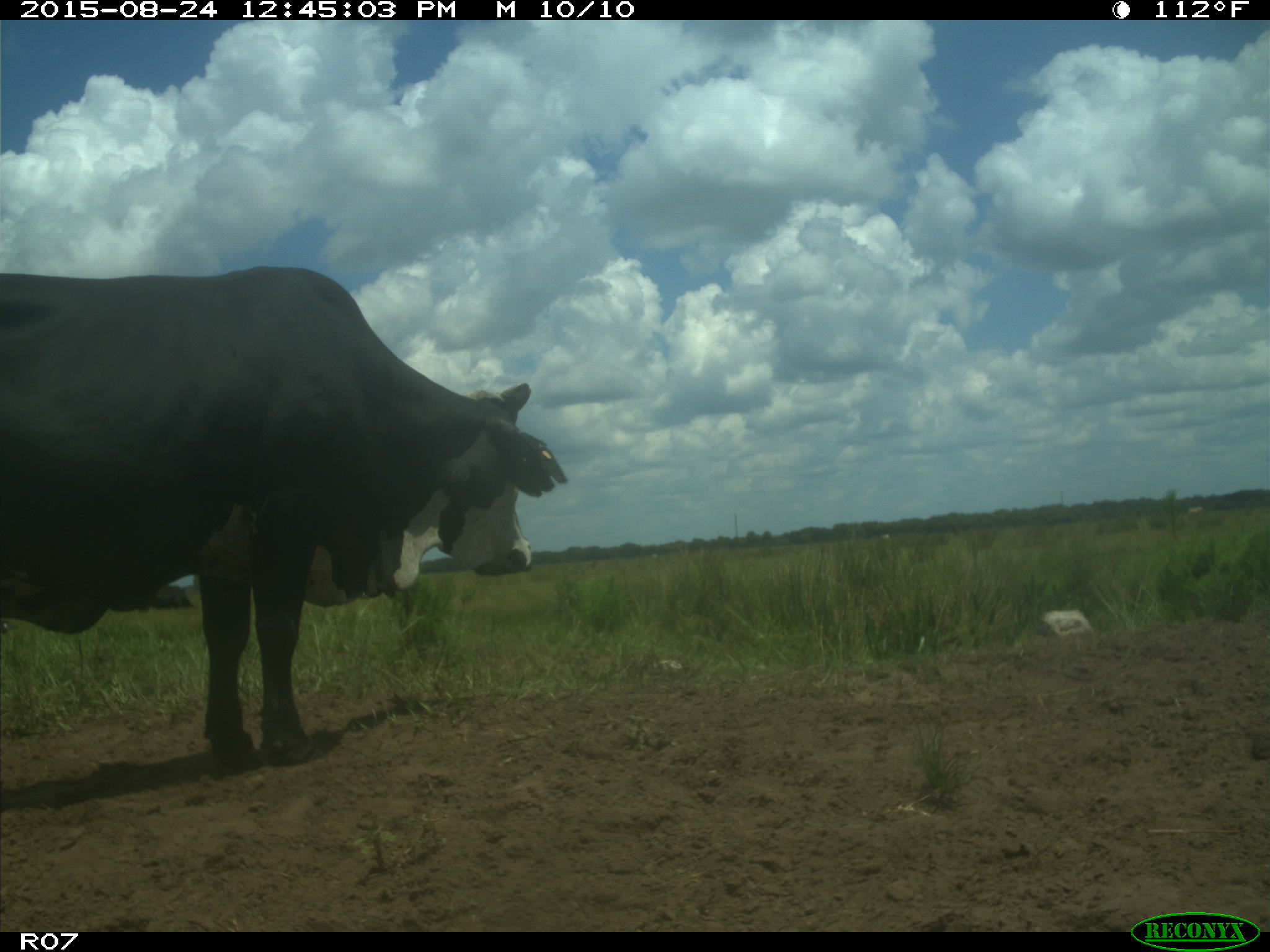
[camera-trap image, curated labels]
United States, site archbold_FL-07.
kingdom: Animalia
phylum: Chordata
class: Mammalia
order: Artiodactyla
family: Bovidae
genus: Bos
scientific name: Bos taurus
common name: domestic cow